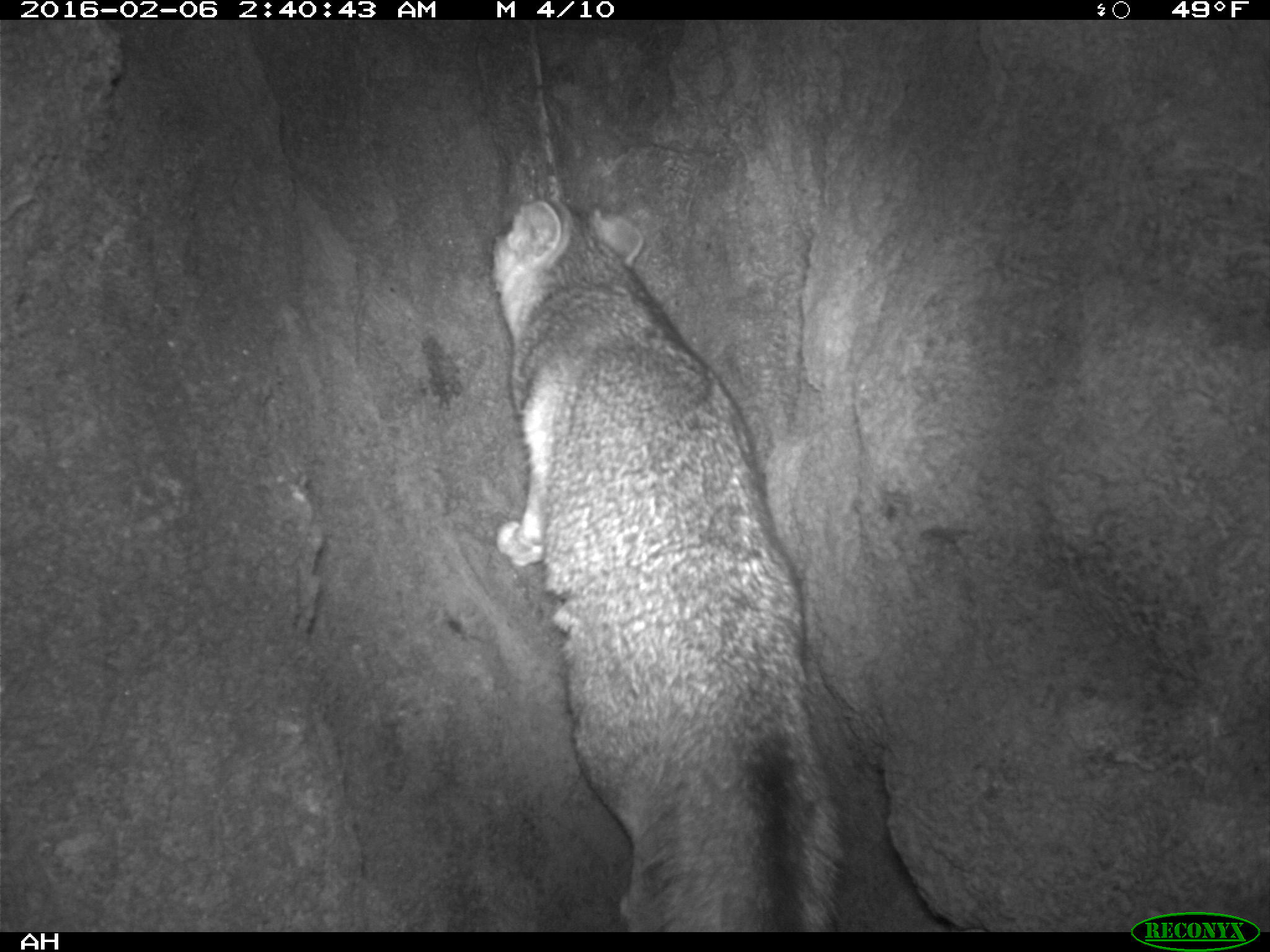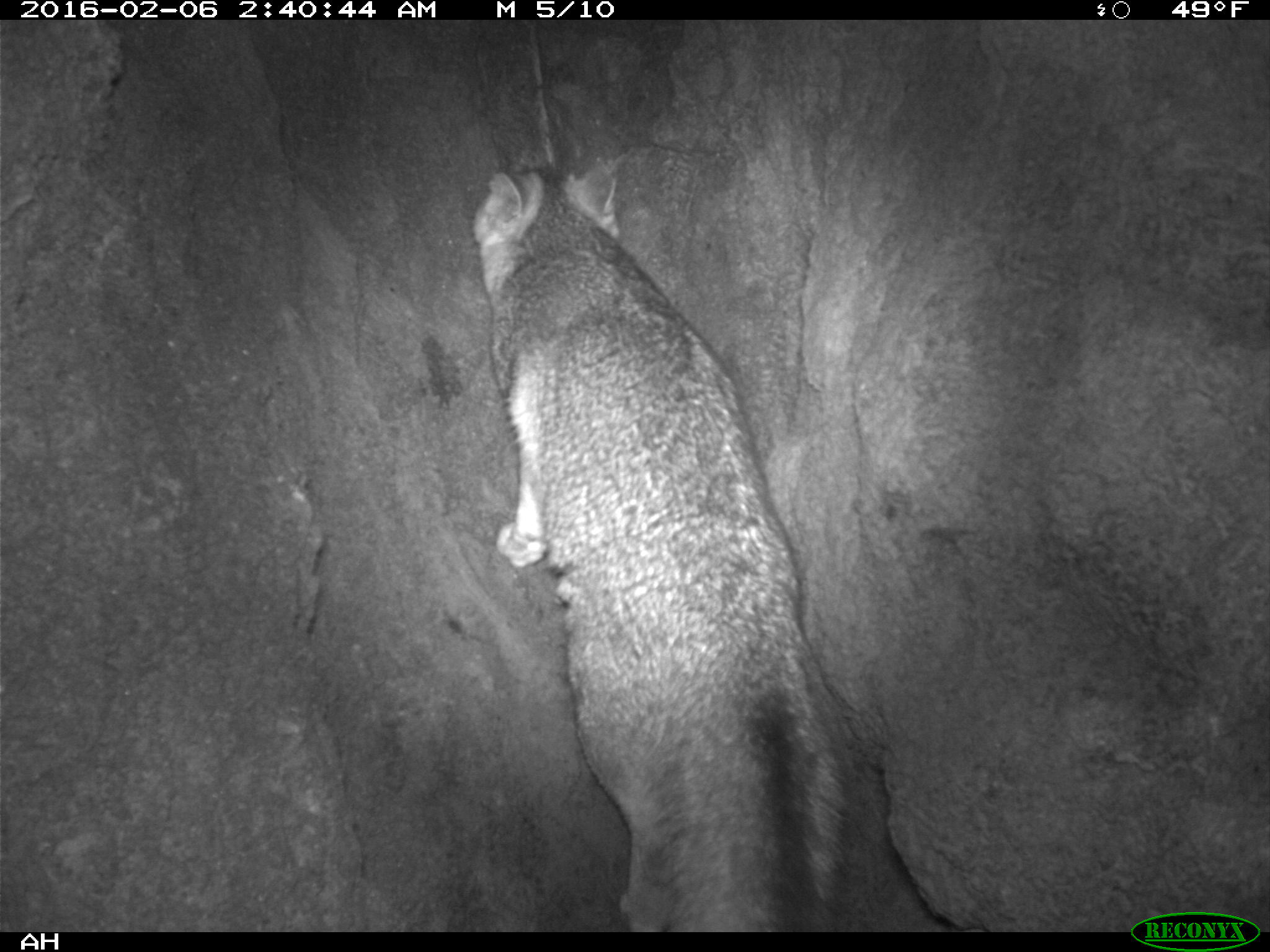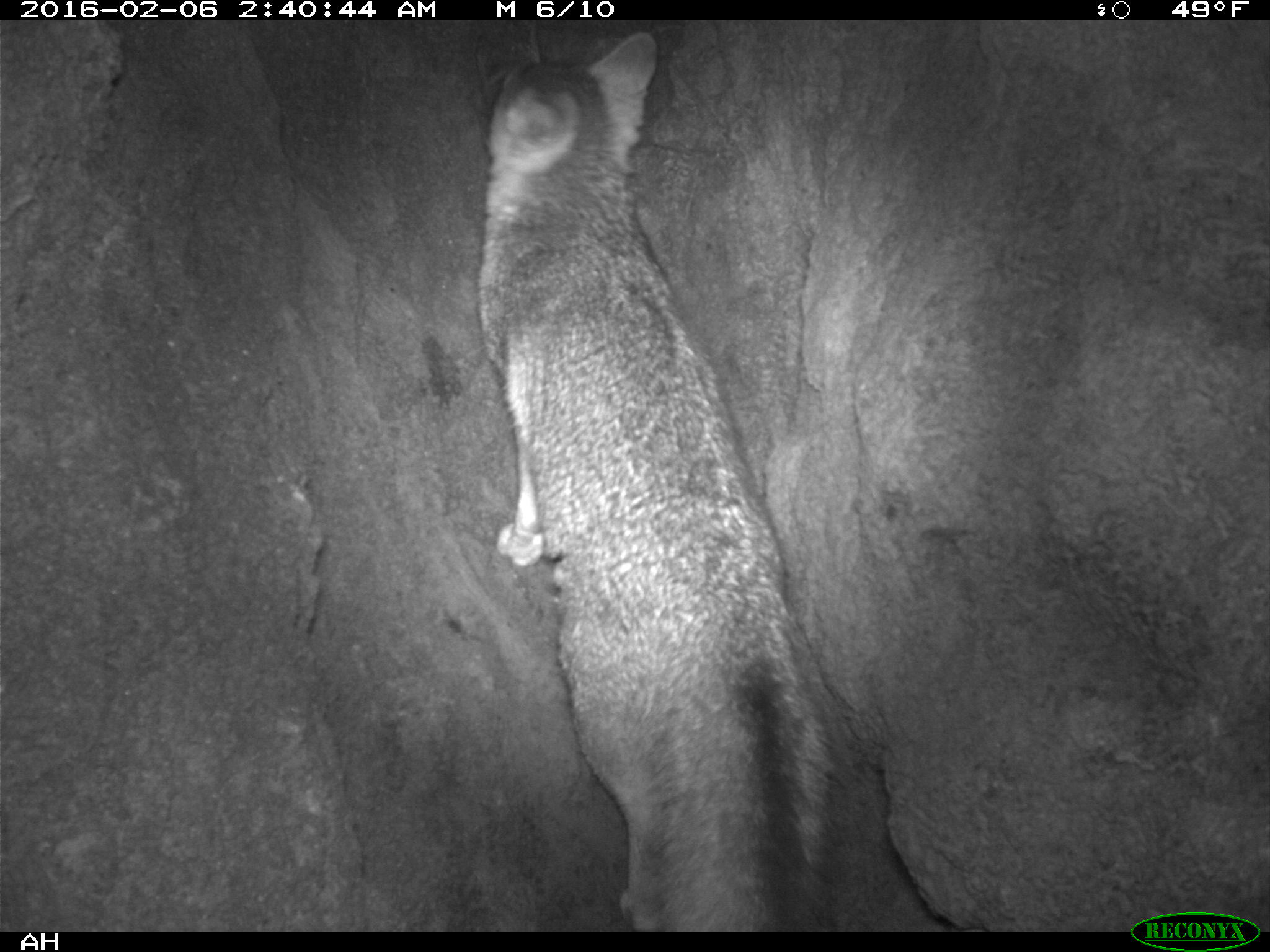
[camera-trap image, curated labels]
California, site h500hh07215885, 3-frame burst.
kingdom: Animalia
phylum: Chordata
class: Mammalia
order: Carnivora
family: Canidae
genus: Urocyon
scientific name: Urocyon littoralis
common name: island fox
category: fox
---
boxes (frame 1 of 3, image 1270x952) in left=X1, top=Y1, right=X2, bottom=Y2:
fox: left=492, top=197, right=846, bottom=933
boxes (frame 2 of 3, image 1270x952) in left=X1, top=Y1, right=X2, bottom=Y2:
fox: left=473, top=163, right=856, bottom=929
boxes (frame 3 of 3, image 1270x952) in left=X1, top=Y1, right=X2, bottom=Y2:
fox: left=476, top=32, right=836, bottom=932